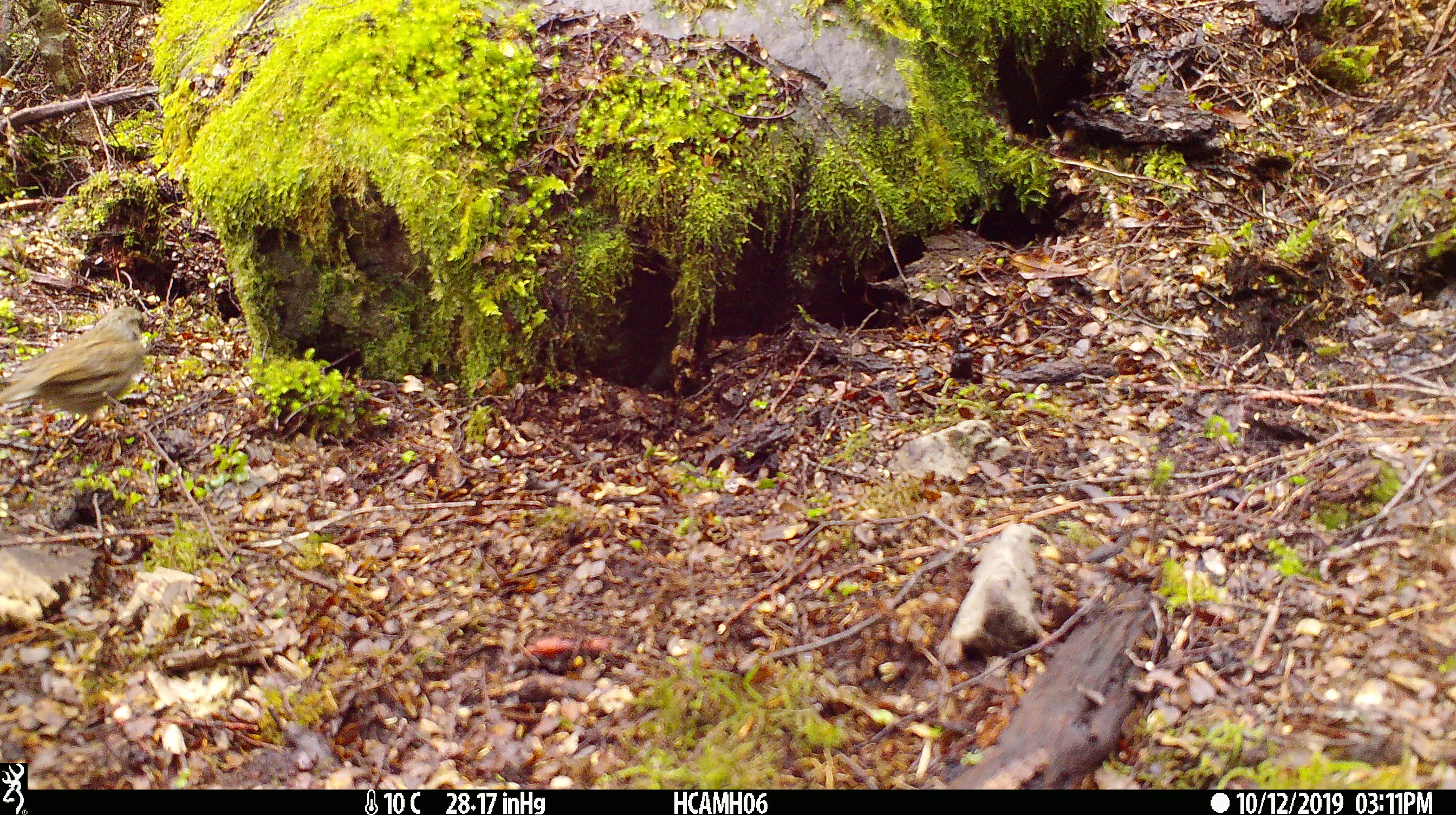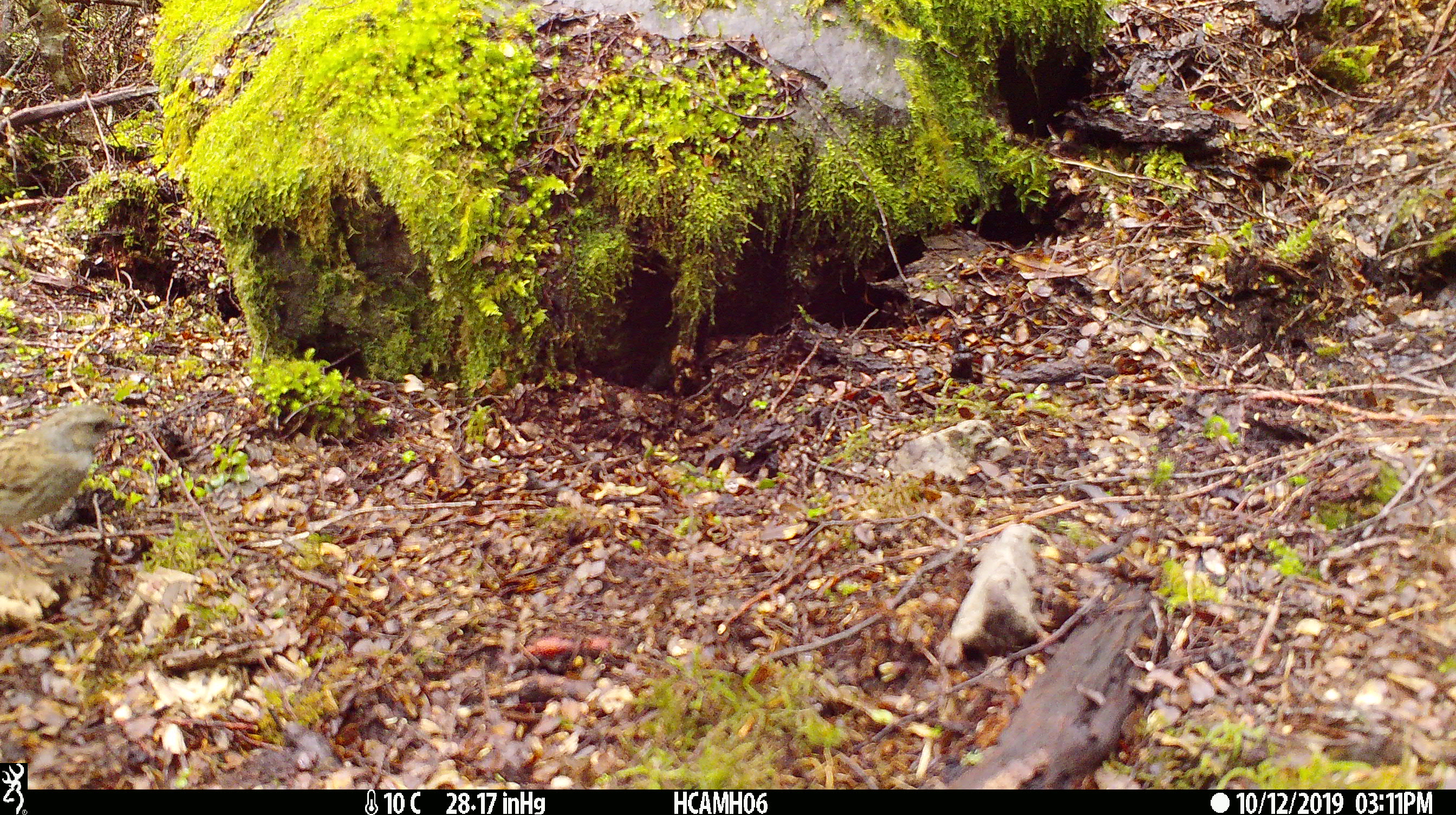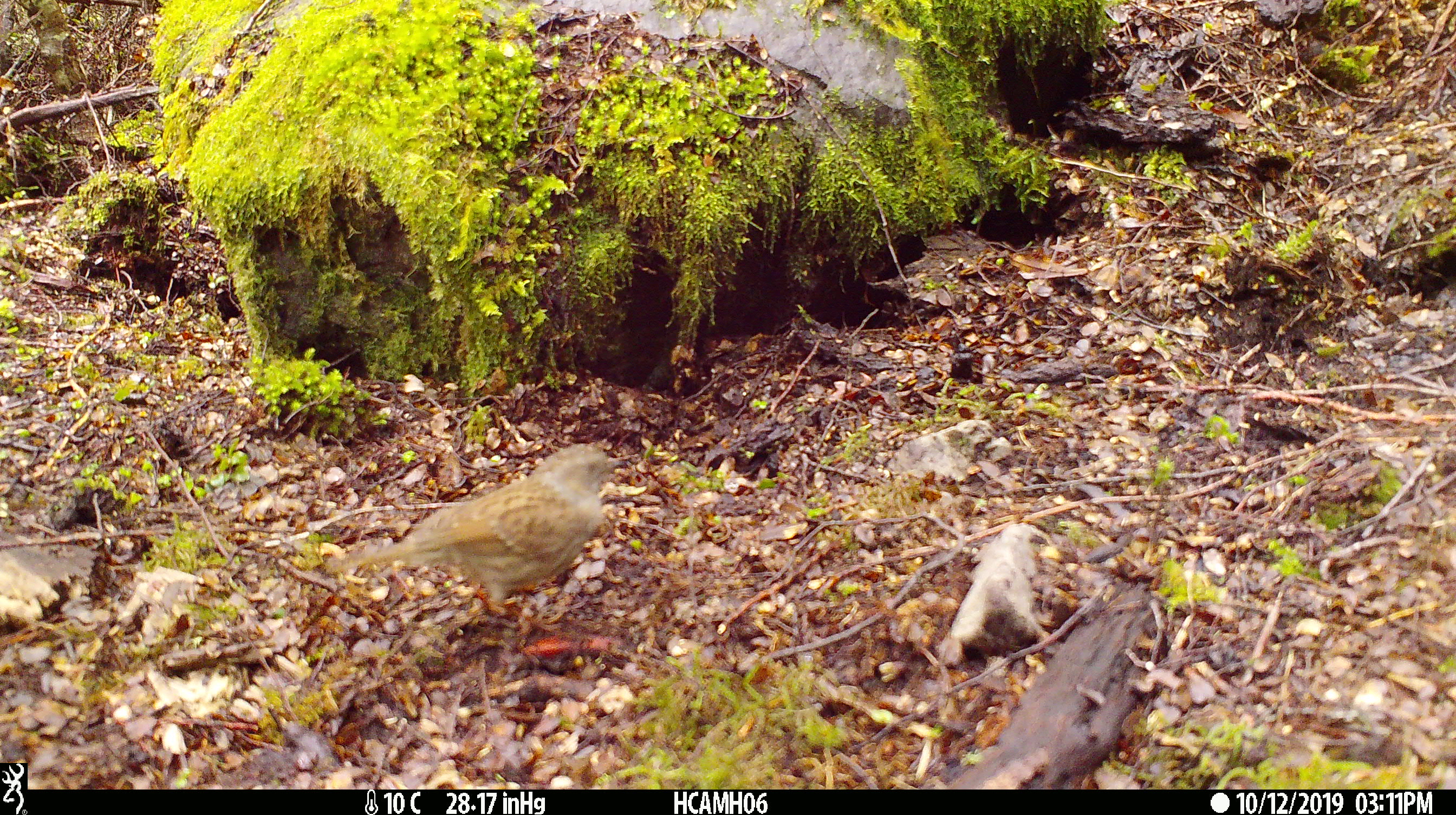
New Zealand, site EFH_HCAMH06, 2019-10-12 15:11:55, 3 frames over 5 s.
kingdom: Animalia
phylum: Chordata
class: Aves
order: Passeriformes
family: Prunellidae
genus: Prunella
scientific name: Prunella modularis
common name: dunnock